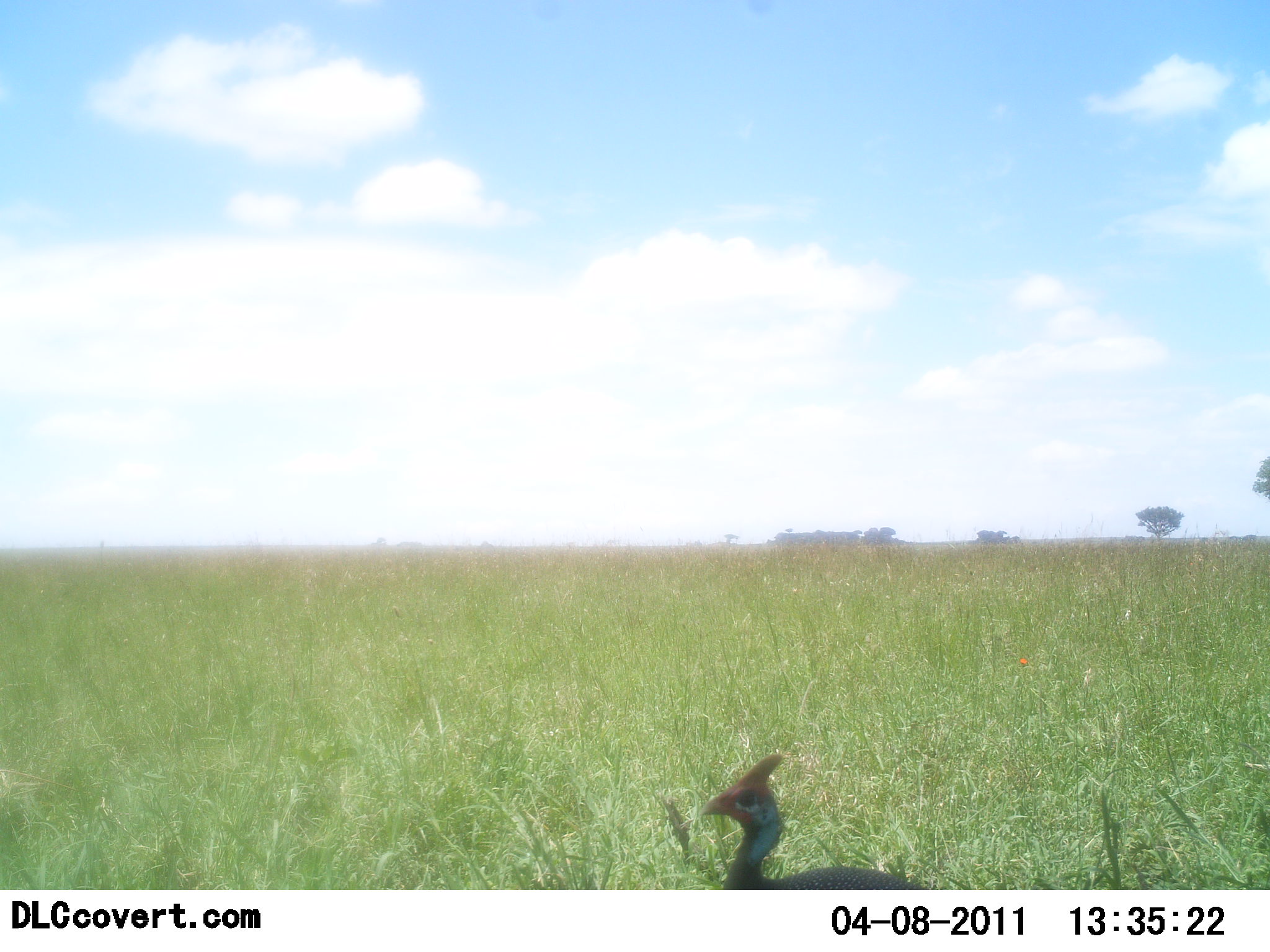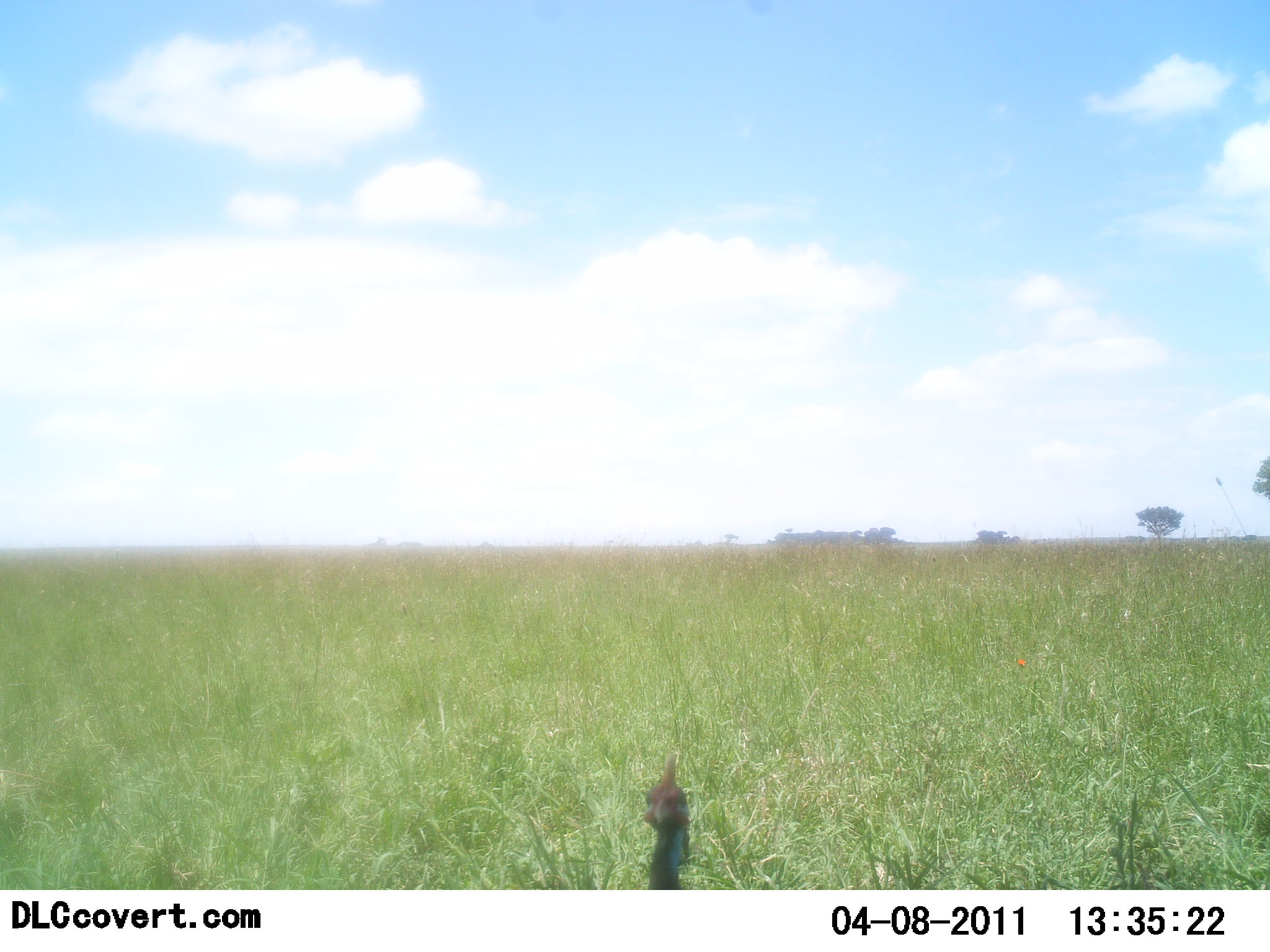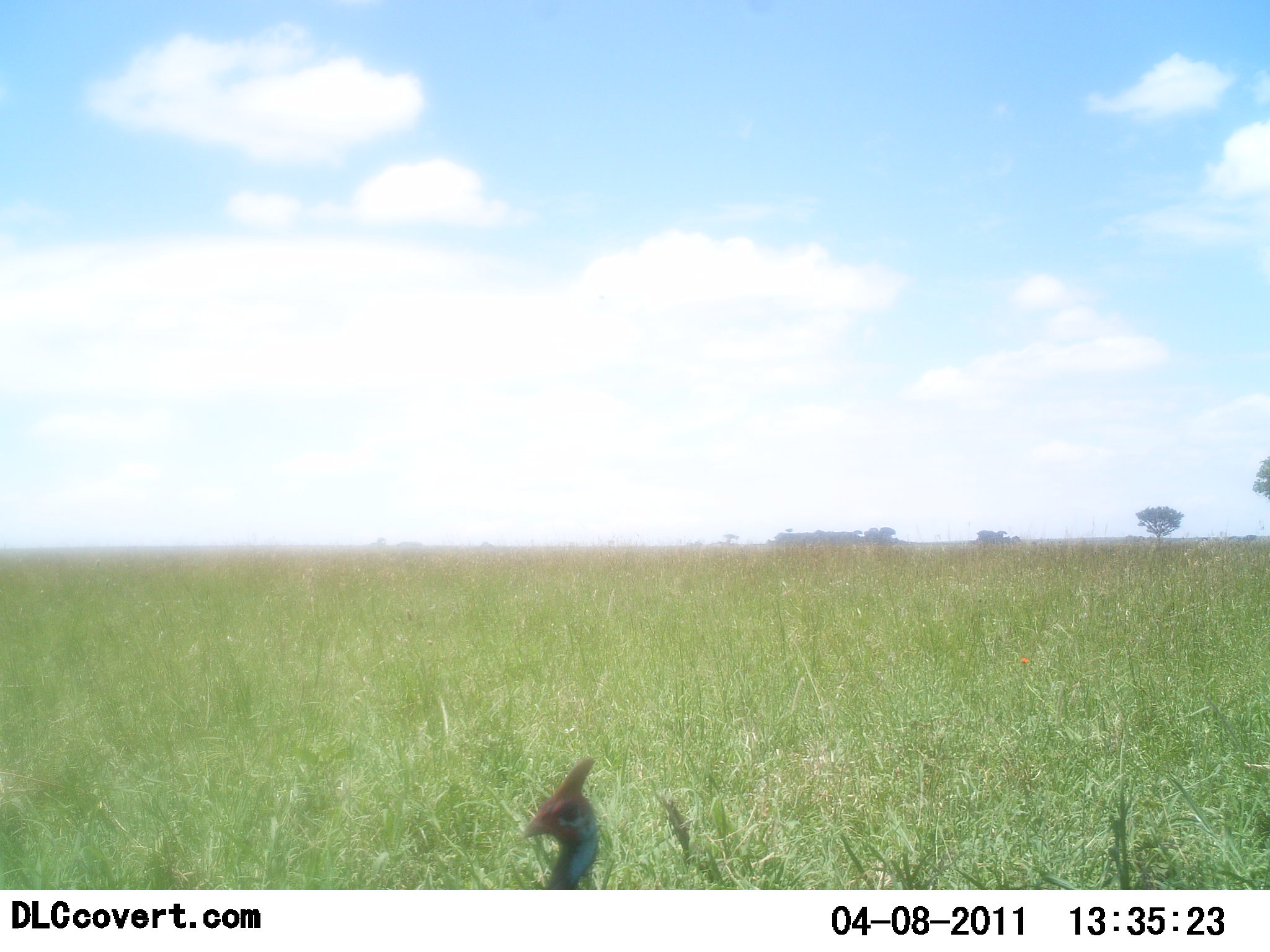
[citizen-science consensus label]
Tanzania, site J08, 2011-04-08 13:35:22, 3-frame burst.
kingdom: Animalia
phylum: Chordata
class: Aves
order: Galliformes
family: Numididae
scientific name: Numididae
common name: guinea fowl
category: guineafowl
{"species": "guineafowl (guinea fowl) (Numididae)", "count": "1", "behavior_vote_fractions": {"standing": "0%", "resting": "0%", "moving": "100%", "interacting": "0%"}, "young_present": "0%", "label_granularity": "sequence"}